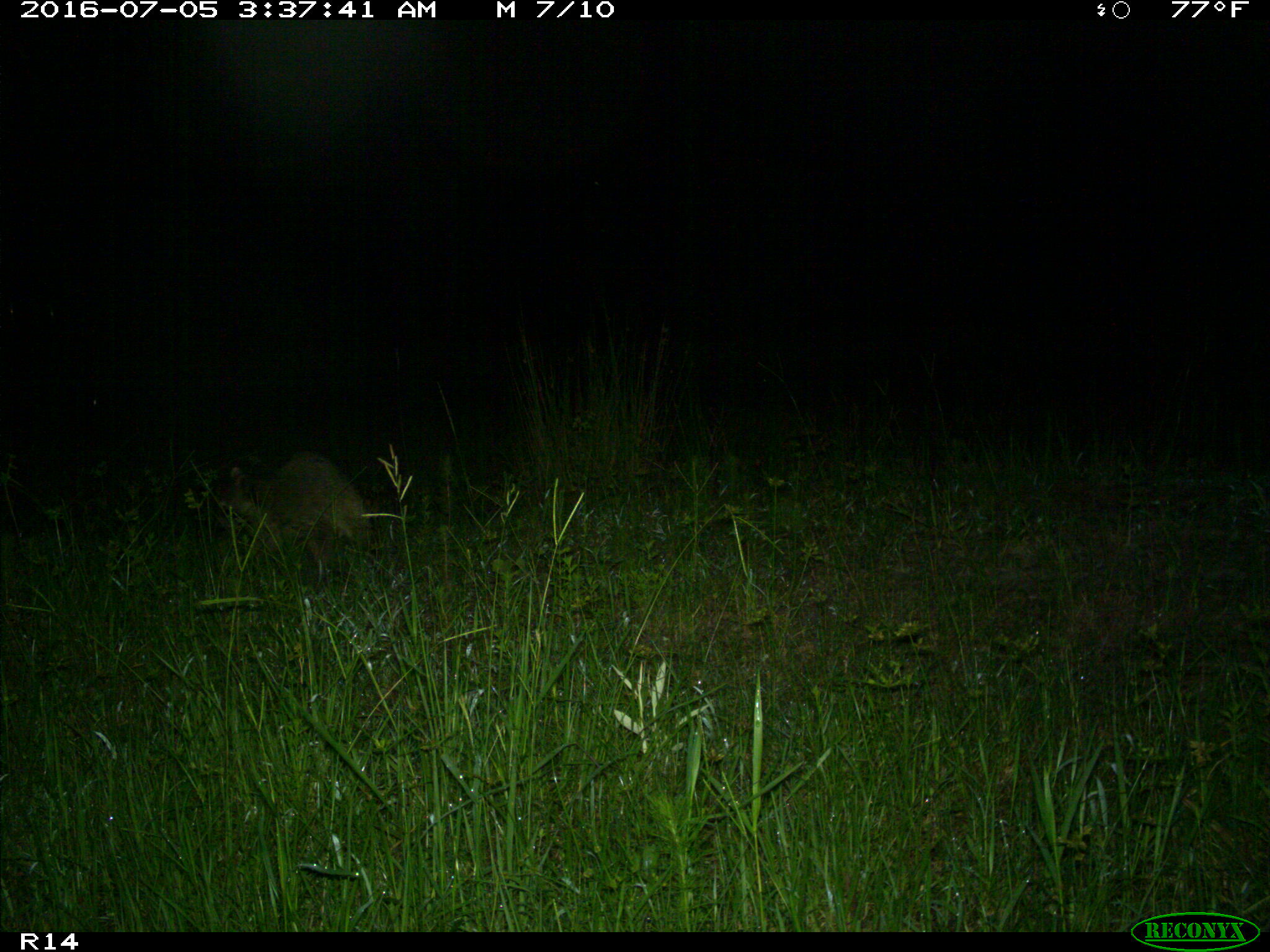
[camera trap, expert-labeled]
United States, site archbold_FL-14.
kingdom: Animalia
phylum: Chordata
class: Mammalia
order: Carnivora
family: Procyonidae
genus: Procyon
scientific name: Procyon lotor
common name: common raccoon